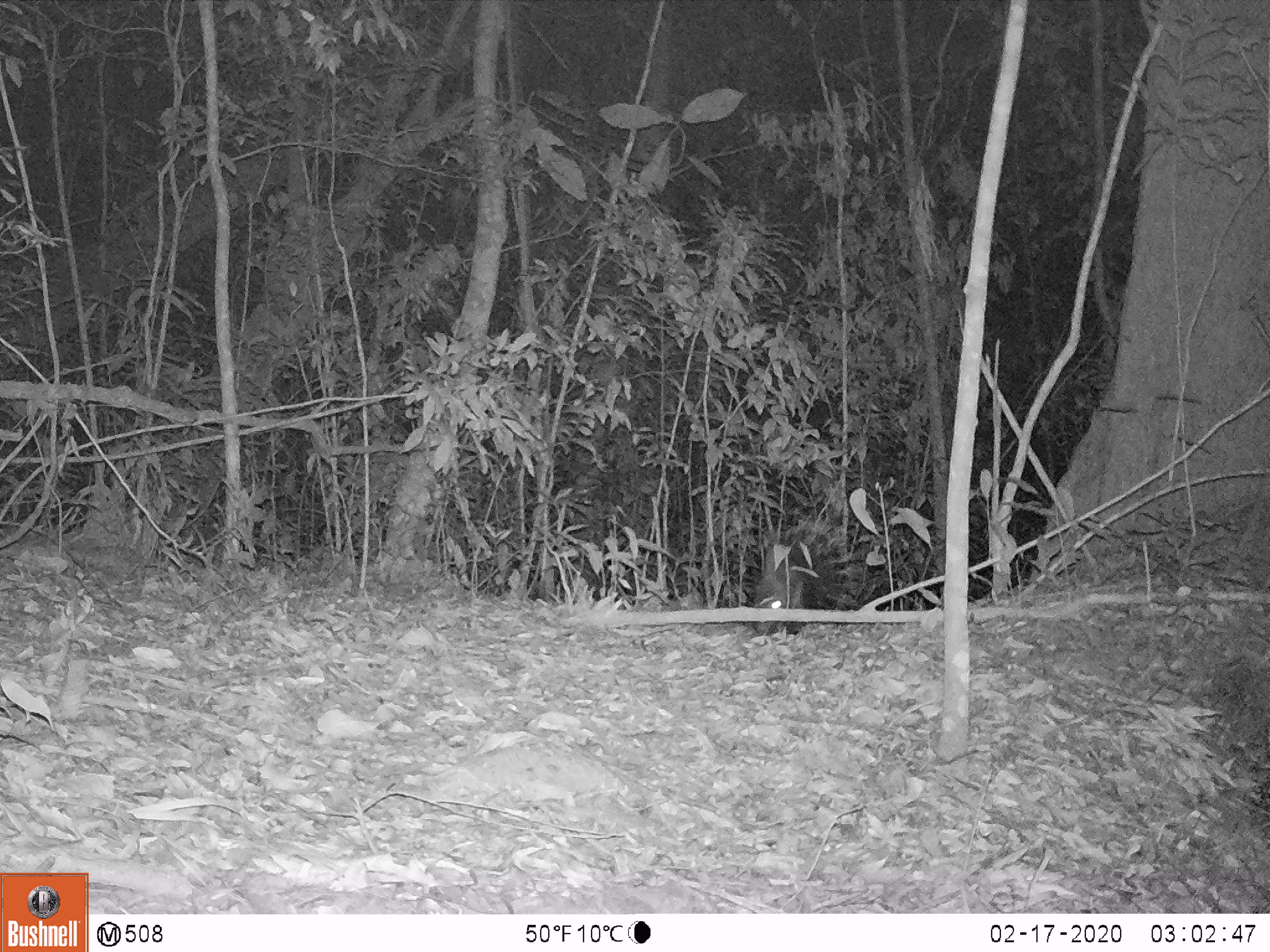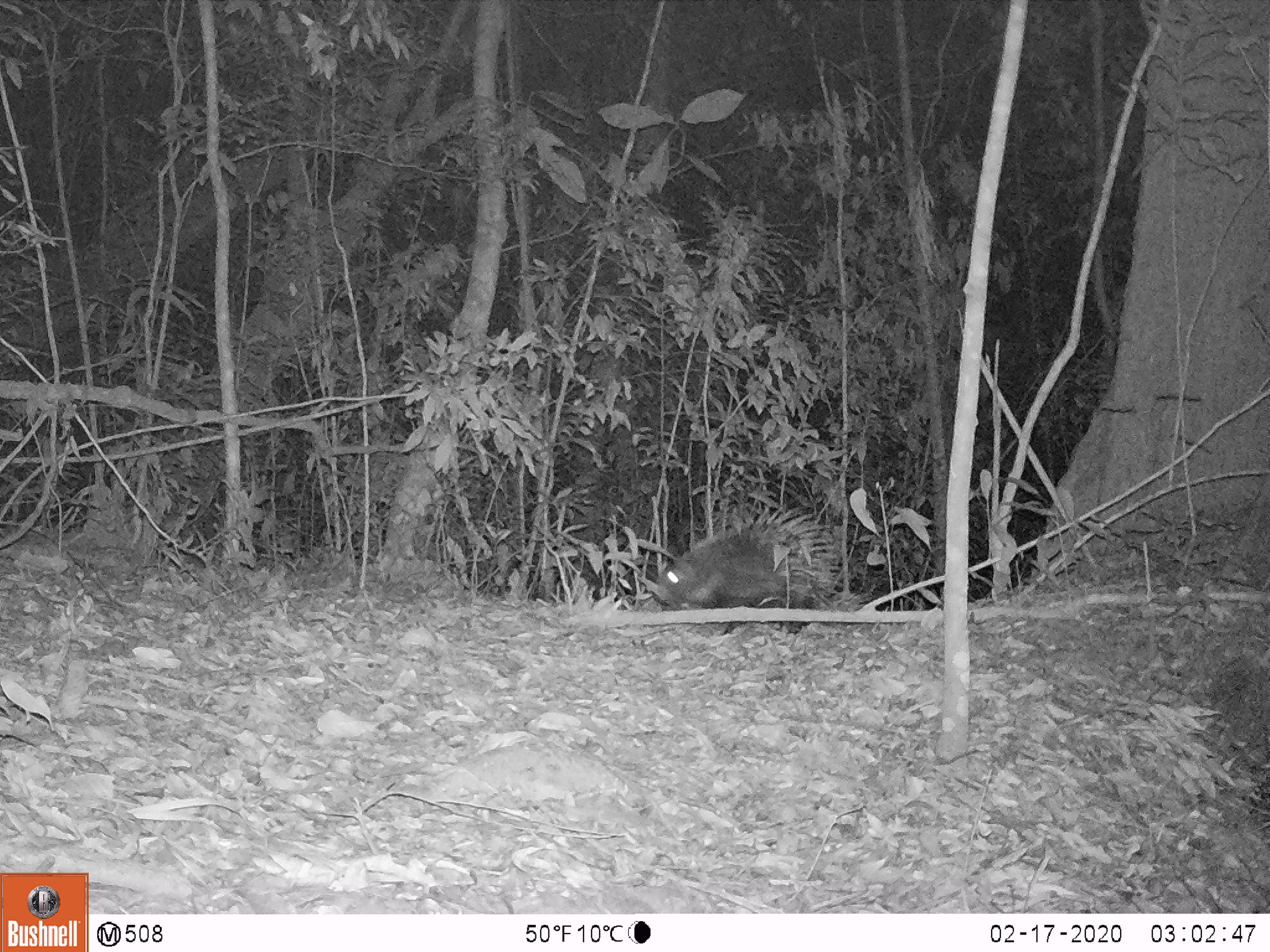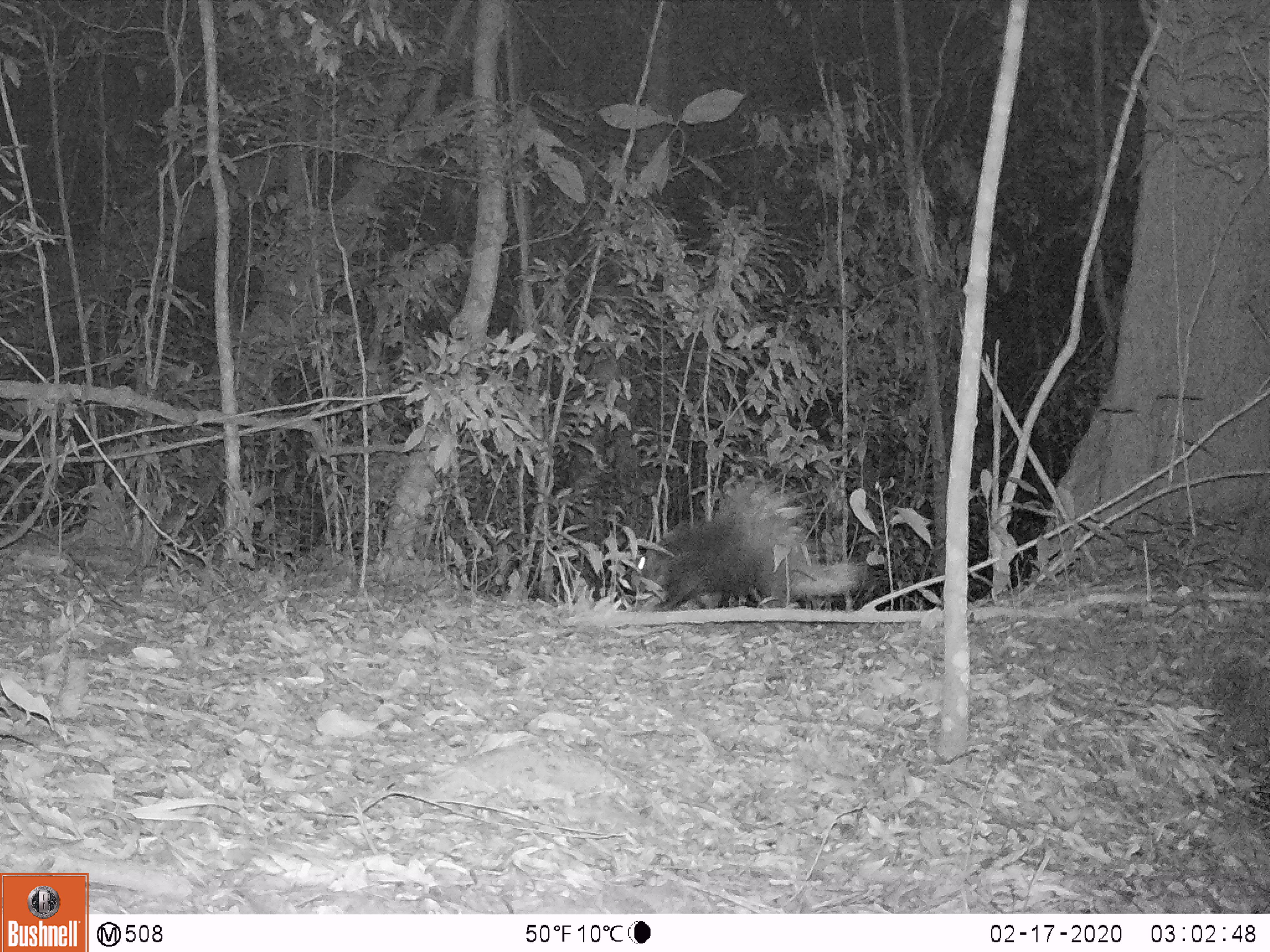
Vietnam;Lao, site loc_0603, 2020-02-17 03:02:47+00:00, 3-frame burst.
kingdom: Animalia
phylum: Chordata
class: Mammalia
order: Rodentia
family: Hystricidae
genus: Hystrix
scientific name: Hystrix brachyura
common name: malayan porcupine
Malayan porcupine (Hystrix brachyura). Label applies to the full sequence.